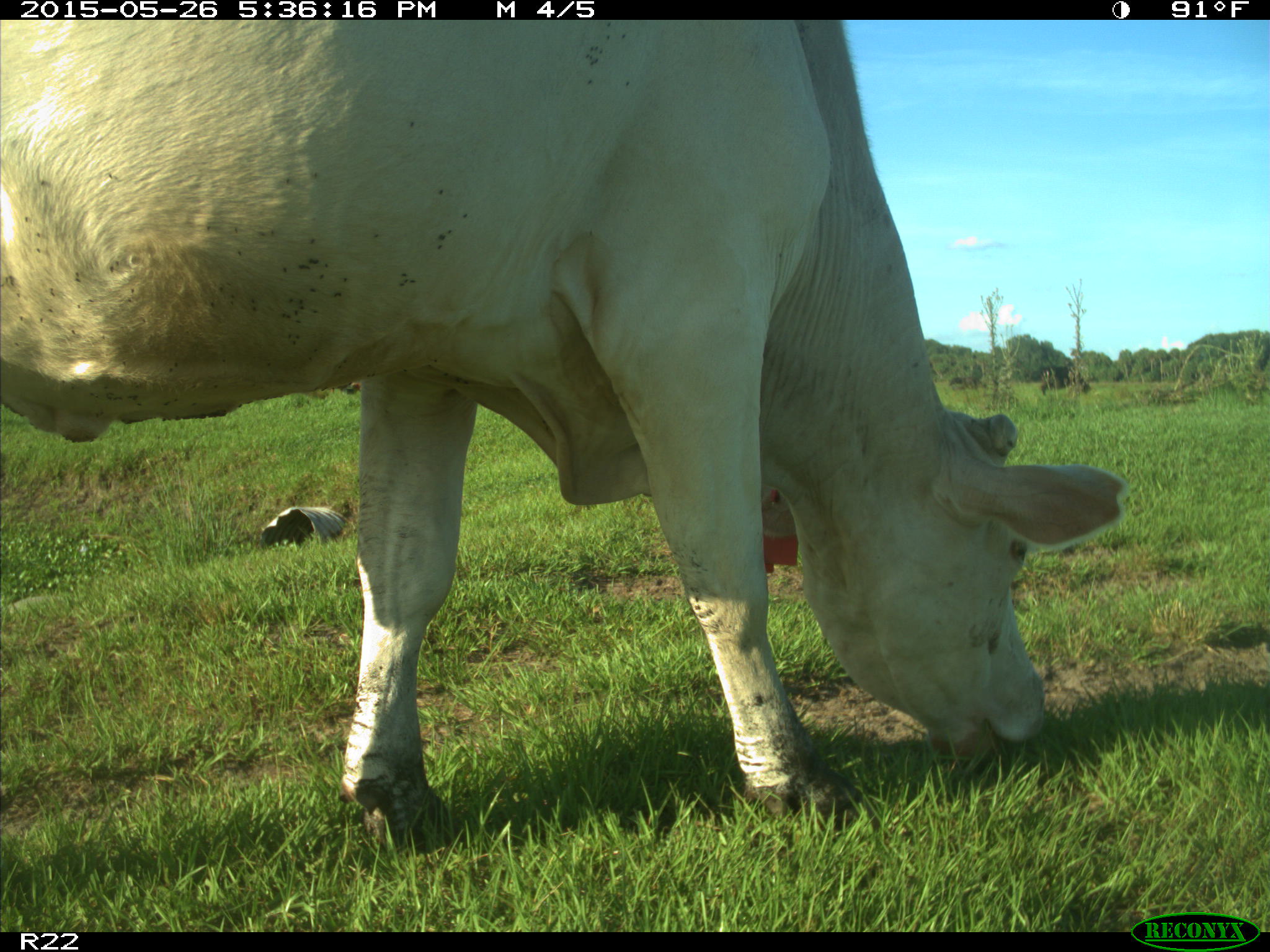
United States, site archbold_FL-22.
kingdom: Animalia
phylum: Chordata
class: Mammalia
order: Artiodactyla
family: Bovidae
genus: Bos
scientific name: Bos taurus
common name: domestic cow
Bos taurus (domestic cow).